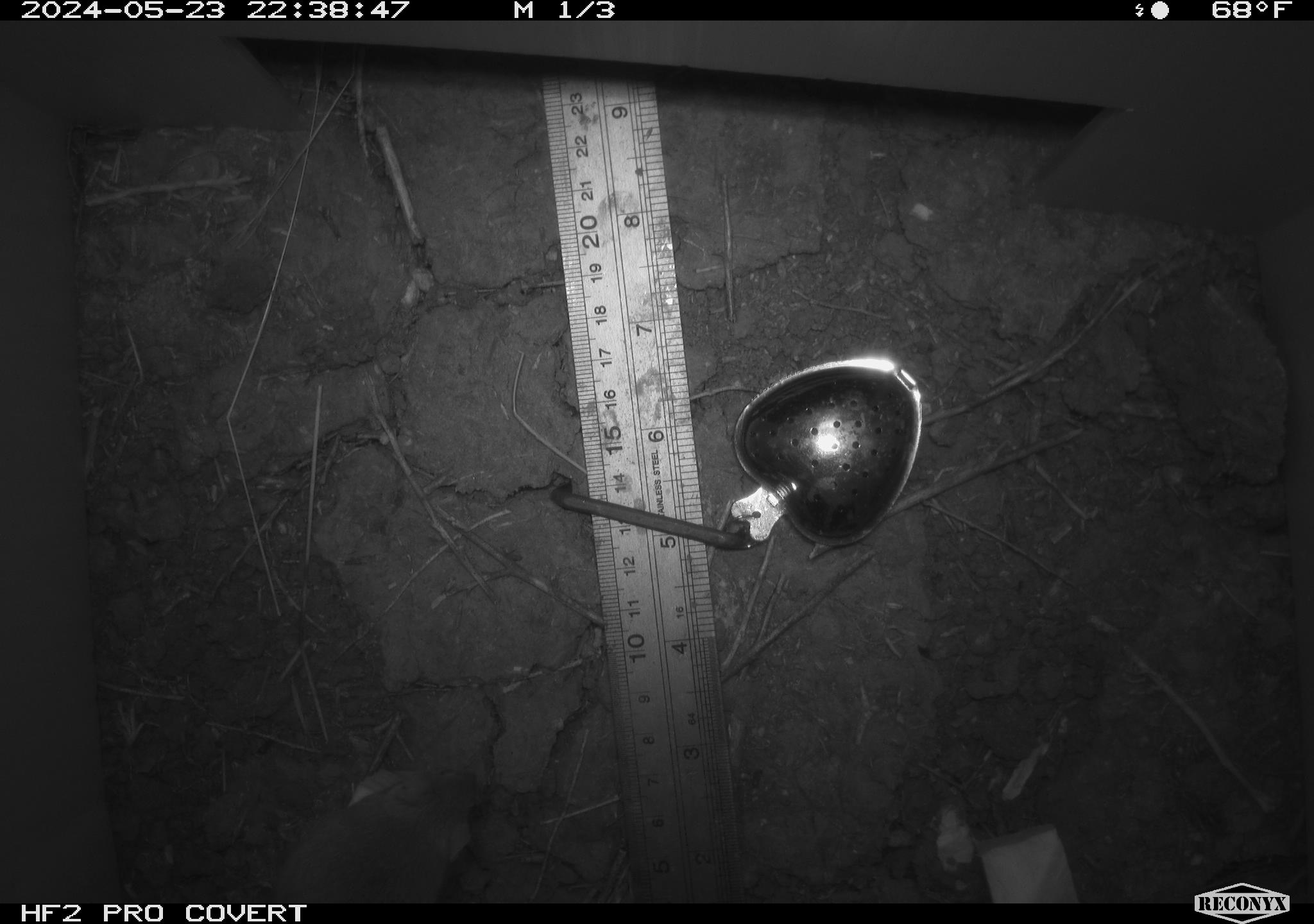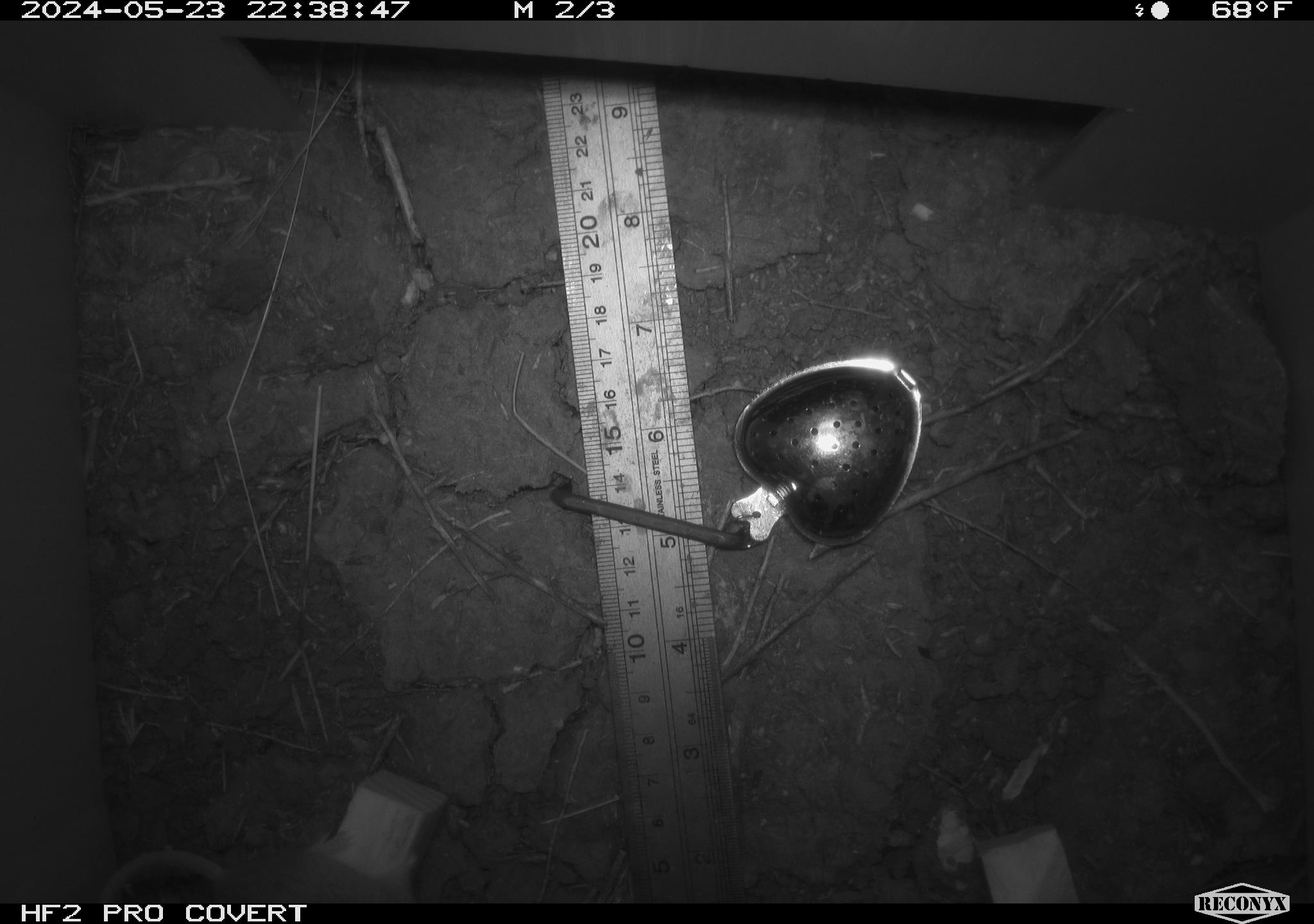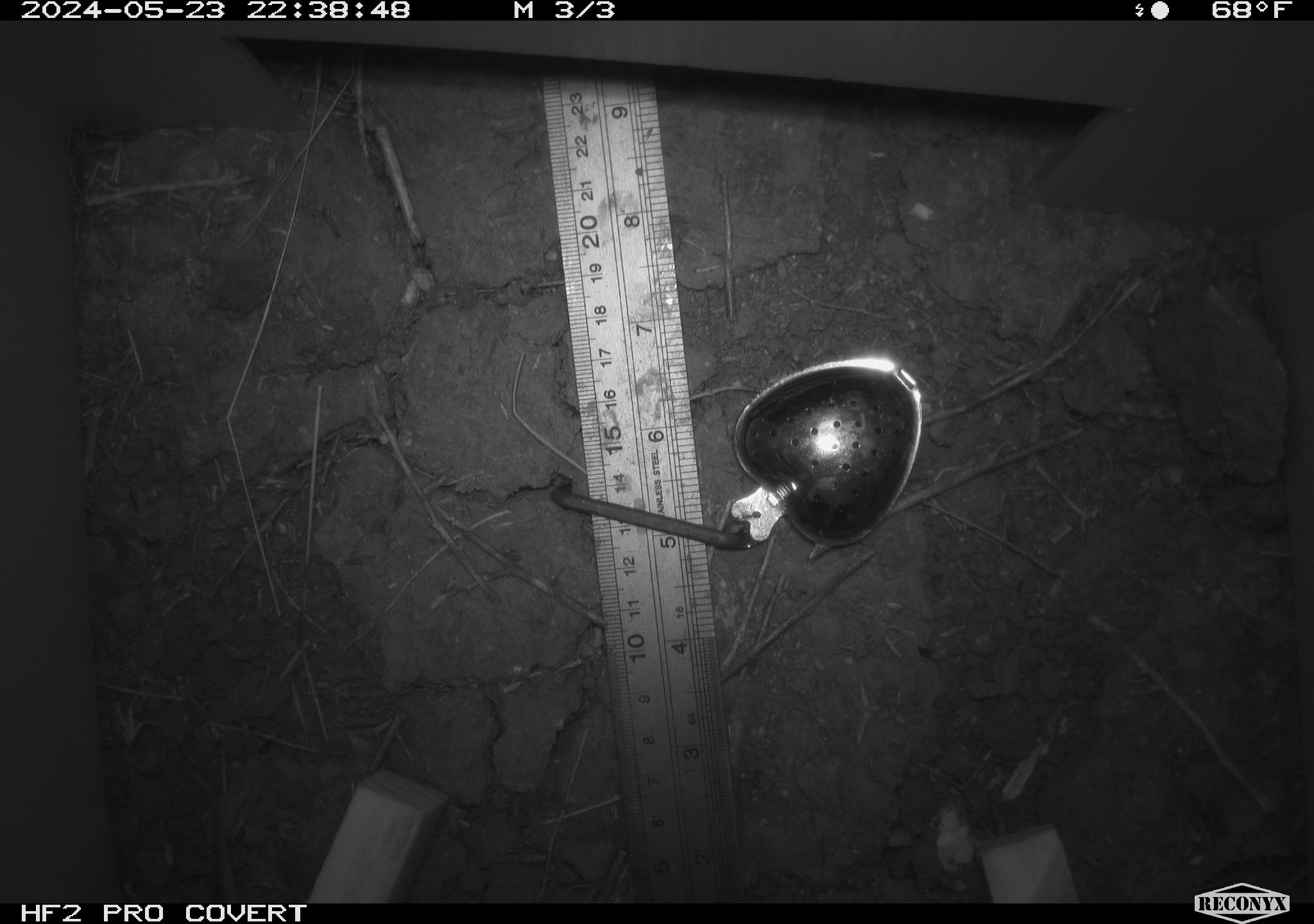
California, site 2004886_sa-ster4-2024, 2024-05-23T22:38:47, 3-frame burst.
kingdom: Animalia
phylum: Chordata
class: Mammalia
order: Rodentia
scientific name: Rodentia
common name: mouse species